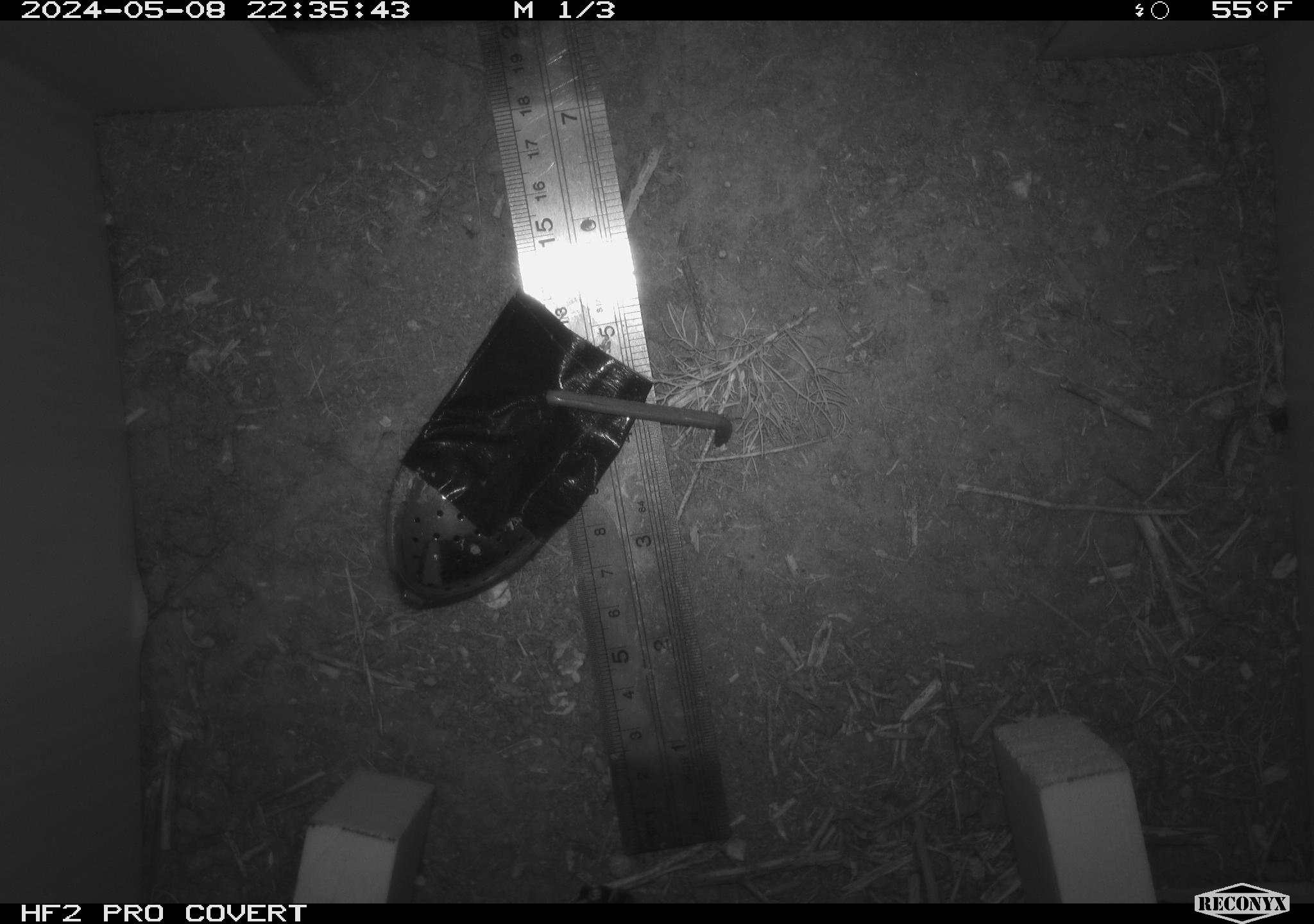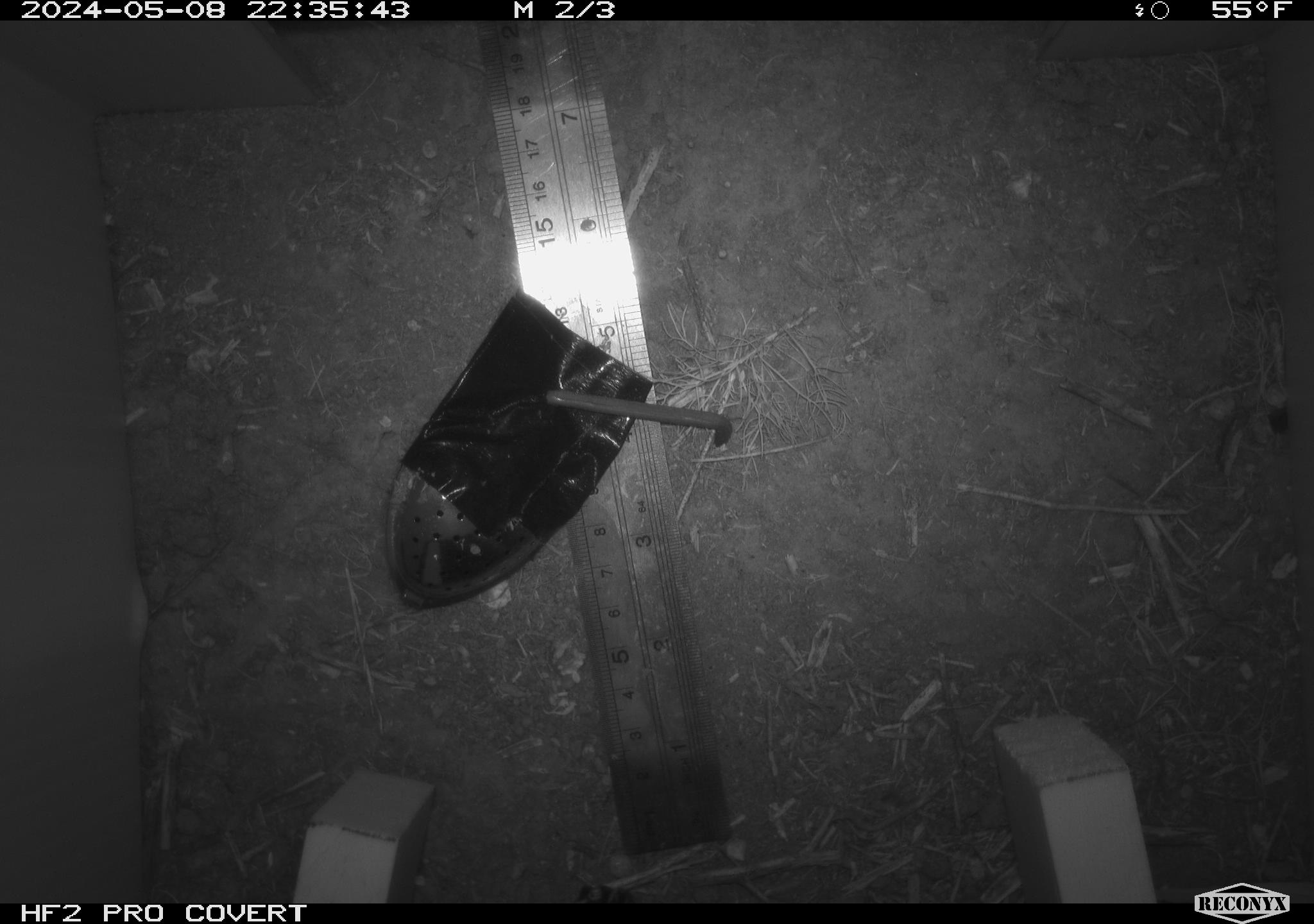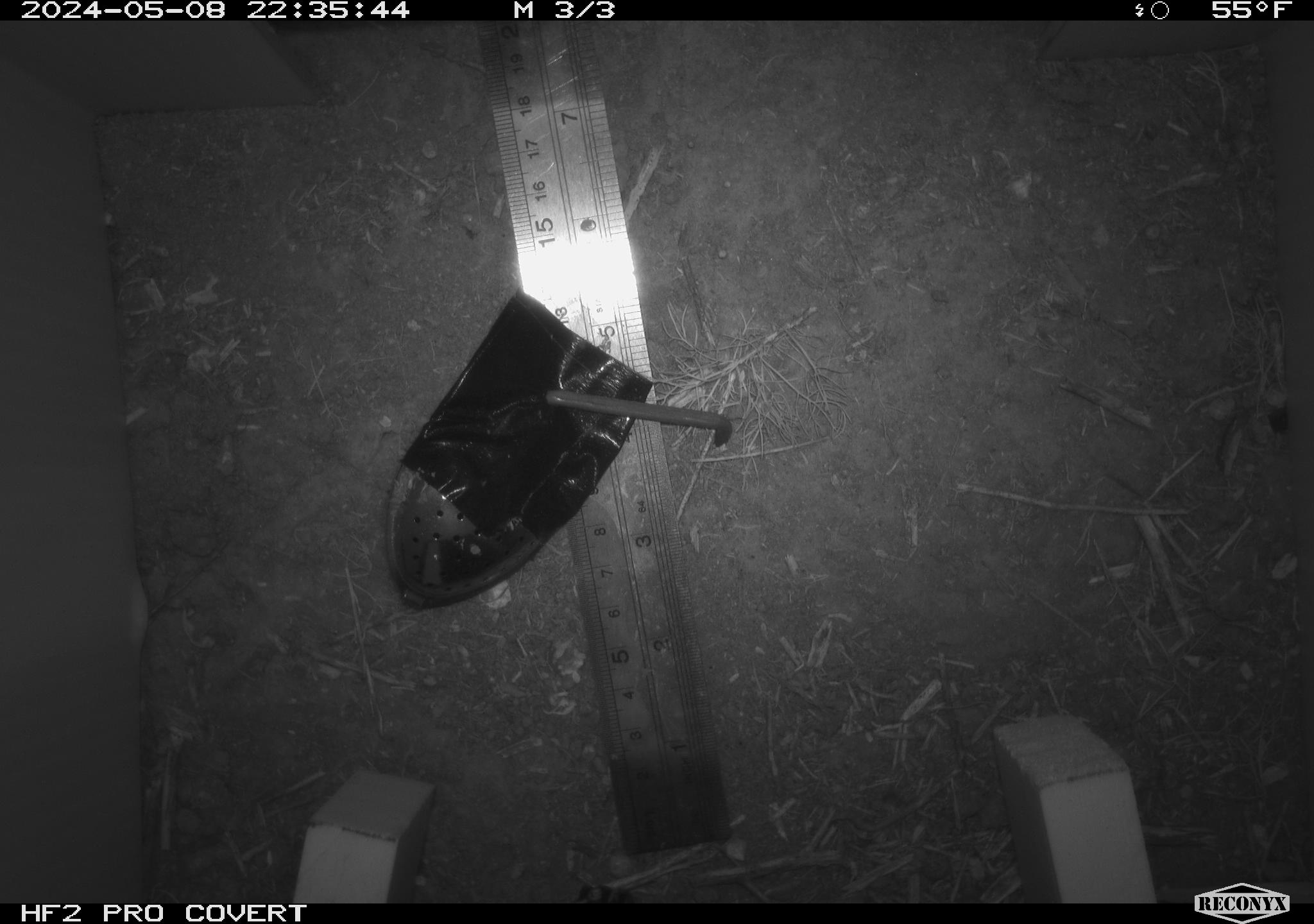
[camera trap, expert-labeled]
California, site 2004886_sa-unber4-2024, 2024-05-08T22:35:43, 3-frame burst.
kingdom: Animalia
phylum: Chordata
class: Mammalia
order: Rodentia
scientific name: Rodentia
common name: mouse species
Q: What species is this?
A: Mouse species (Rodentia).